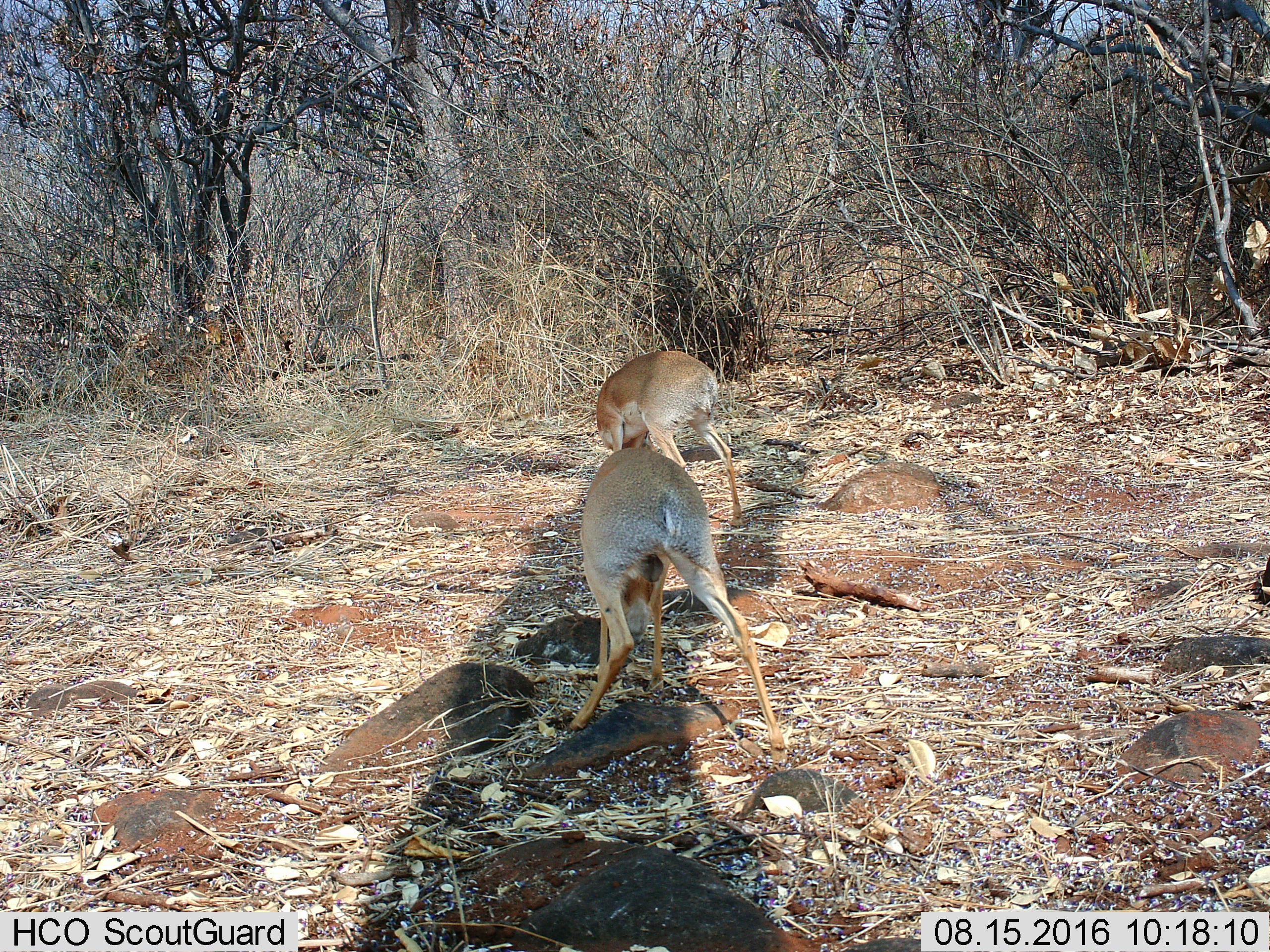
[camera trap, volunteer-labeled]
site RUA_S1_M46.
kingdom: Animalia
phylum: Chordata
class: Mammalia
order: Artiodactyla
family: Bovidae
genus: Madoqua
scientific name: Madoqua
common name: dik-dik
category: dikdik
Dikdik (dik-dik) (Madoqua), count 2. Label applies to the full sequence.